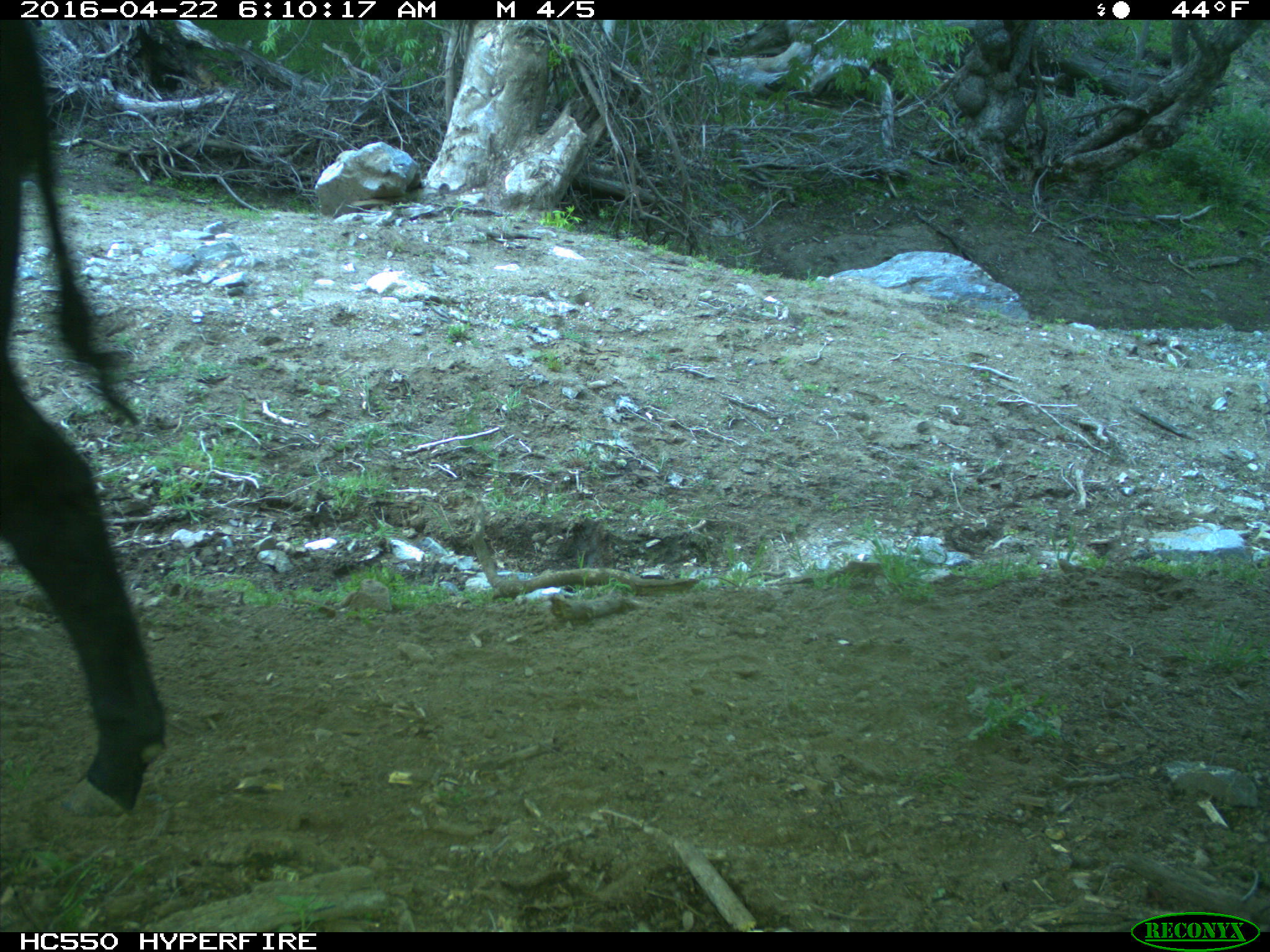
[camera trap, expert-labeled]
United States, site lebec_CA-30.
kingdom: Animalia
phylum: Chordata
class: Mammalia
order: Artiodactyla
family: Bovidae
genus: Bos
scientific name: Bos taurus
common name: domestic cow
Bos taurus (domestic cow).